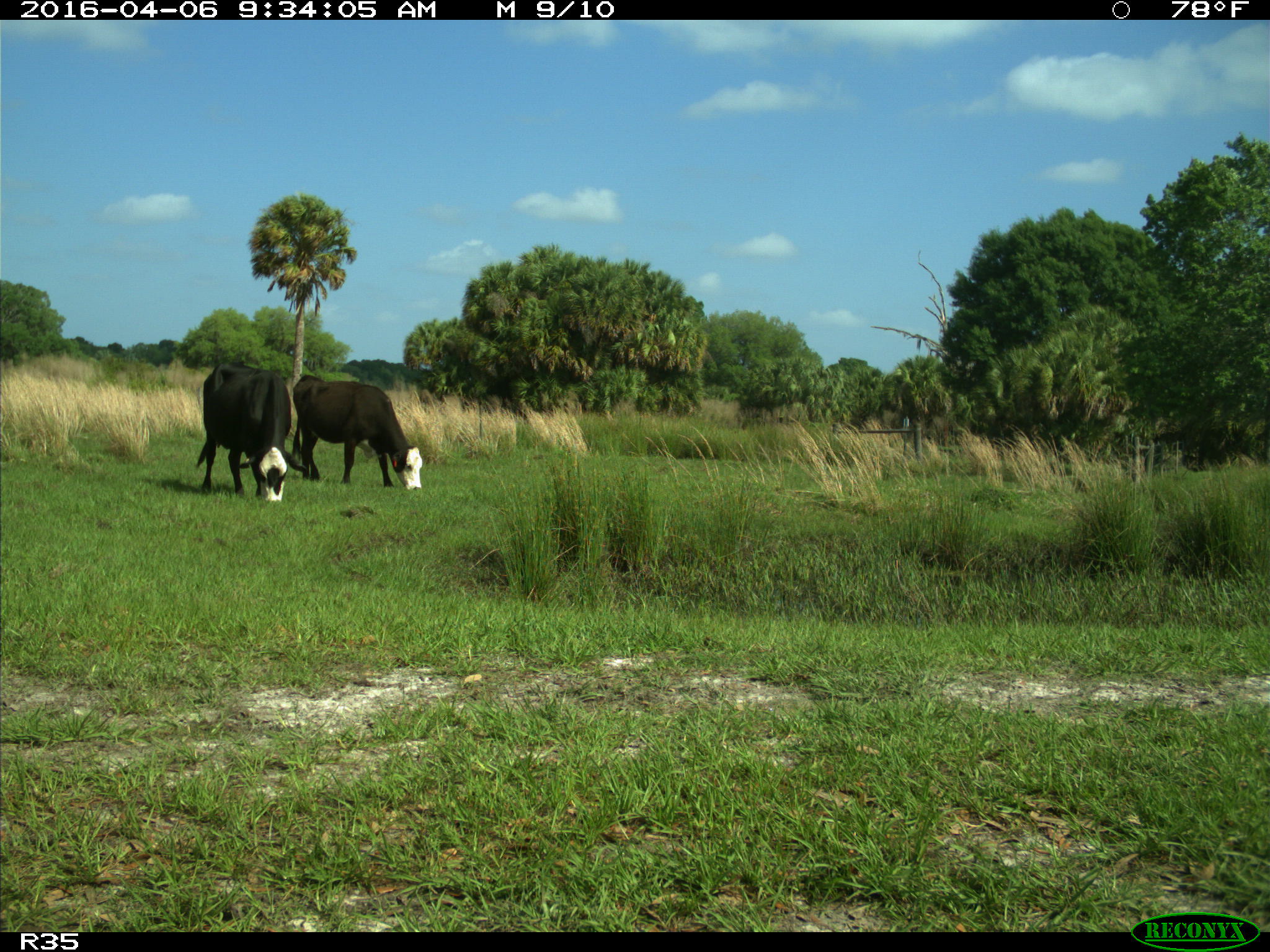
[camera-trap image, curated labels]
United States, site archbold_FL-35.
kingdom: Animalia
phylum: Chordata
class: Mammalia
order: Artiodactyla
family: Bovidae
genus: Bos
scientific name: Bos taurus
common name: domestic cow